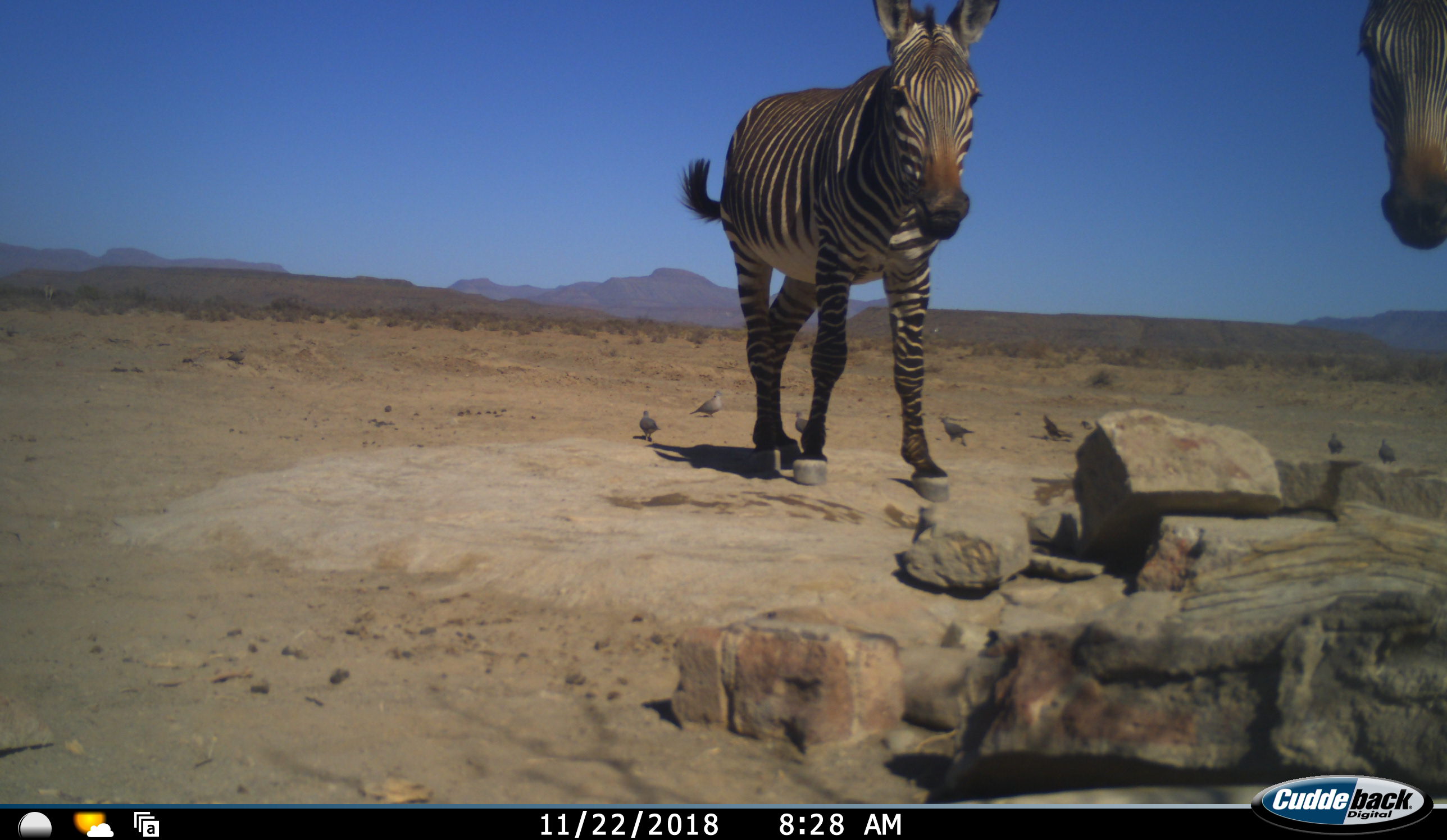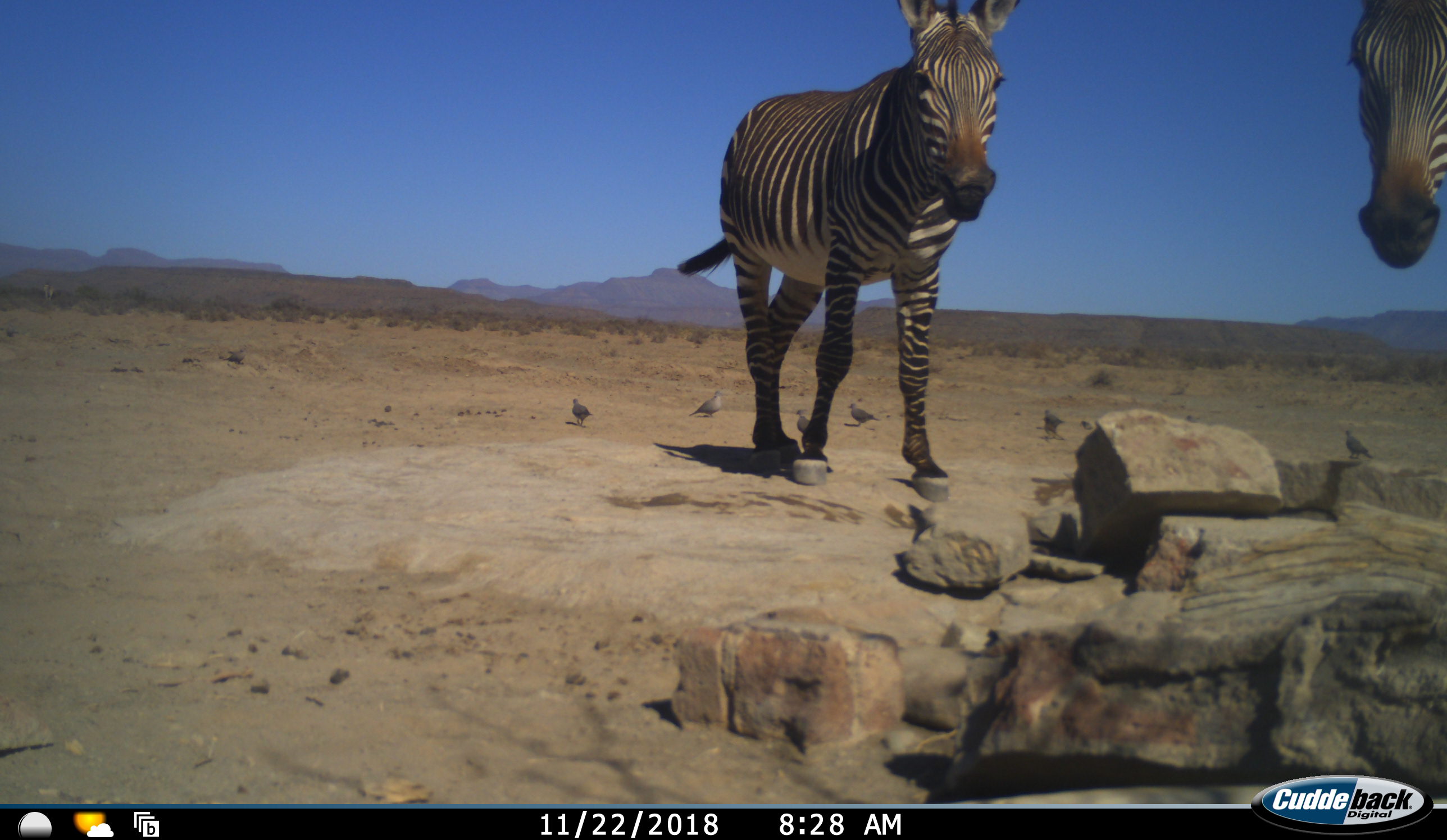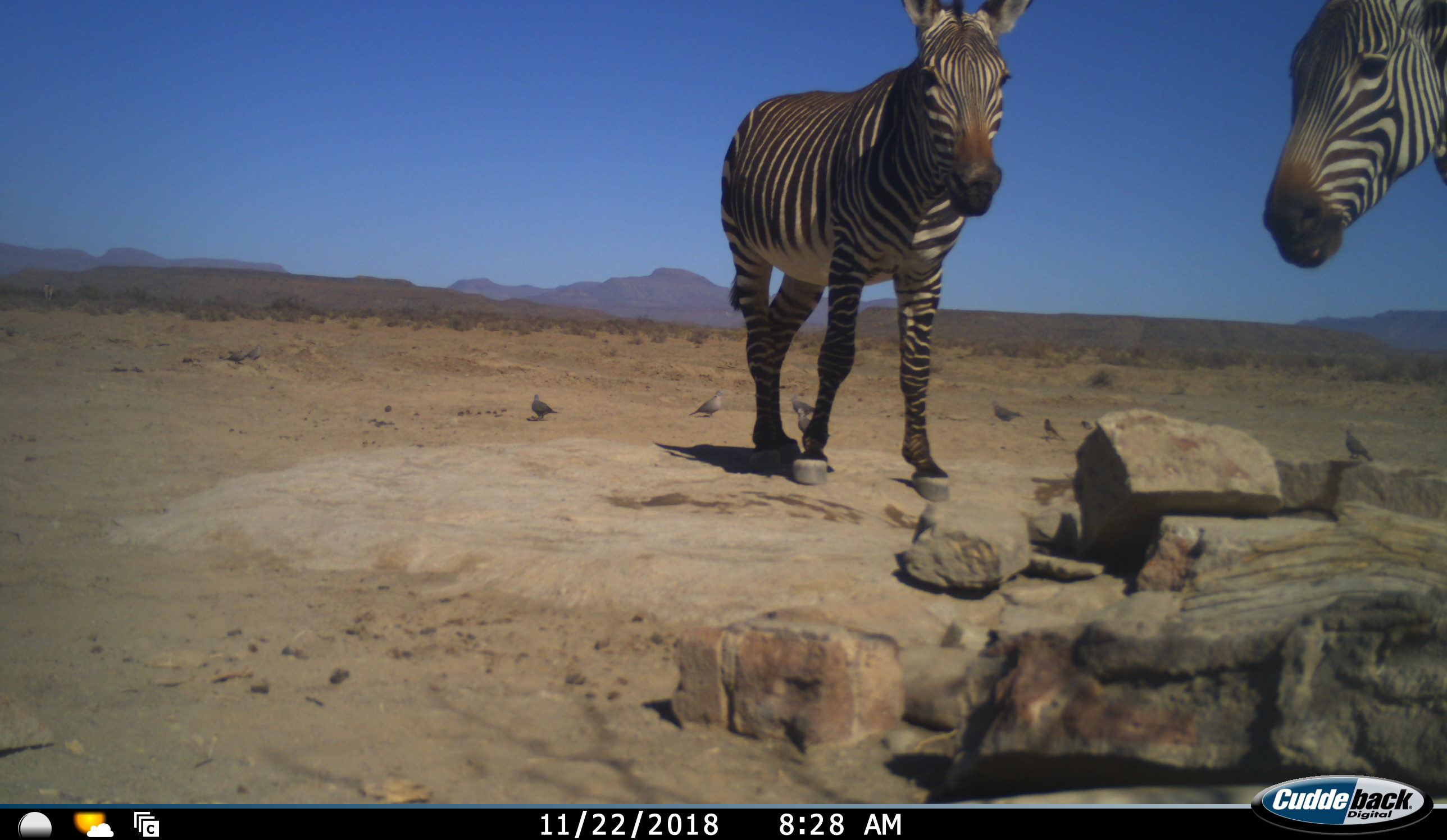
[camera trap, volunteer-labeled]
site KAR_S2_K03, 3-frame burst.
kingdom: Animalia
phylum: Chordata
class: Aves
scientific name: Aves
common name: bird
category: birdother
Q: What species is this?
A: Birdother (bird) (Aves).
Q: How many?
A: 8.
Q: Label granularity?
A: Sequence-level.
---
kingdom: Animalia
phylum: Chordata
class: Mammalia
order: Perissodactyla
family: Equidae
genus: Equus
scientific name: Equus zebra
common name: mountain zebra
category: zebramountain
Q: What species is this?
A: Zebramountain (mountain zebra) (Equus zebra).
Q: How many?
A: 2.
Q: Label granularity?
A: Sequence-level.